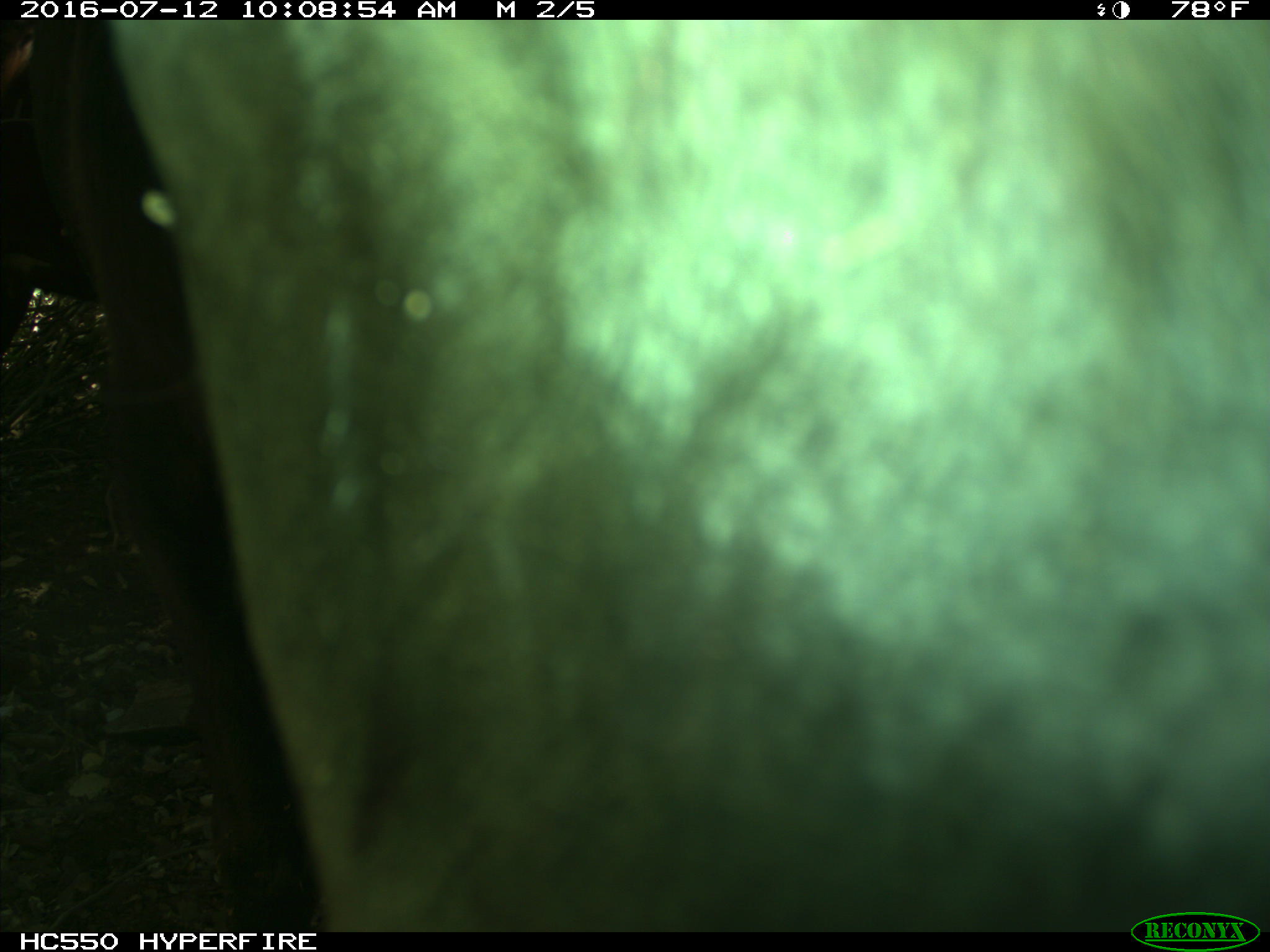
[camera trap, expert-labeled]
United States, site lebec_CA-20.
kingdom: Animalia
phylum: Chordata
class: Mammalia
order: Artiodactyla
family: Bovidae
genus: Bos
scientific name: Bos taurus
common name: domestic cow